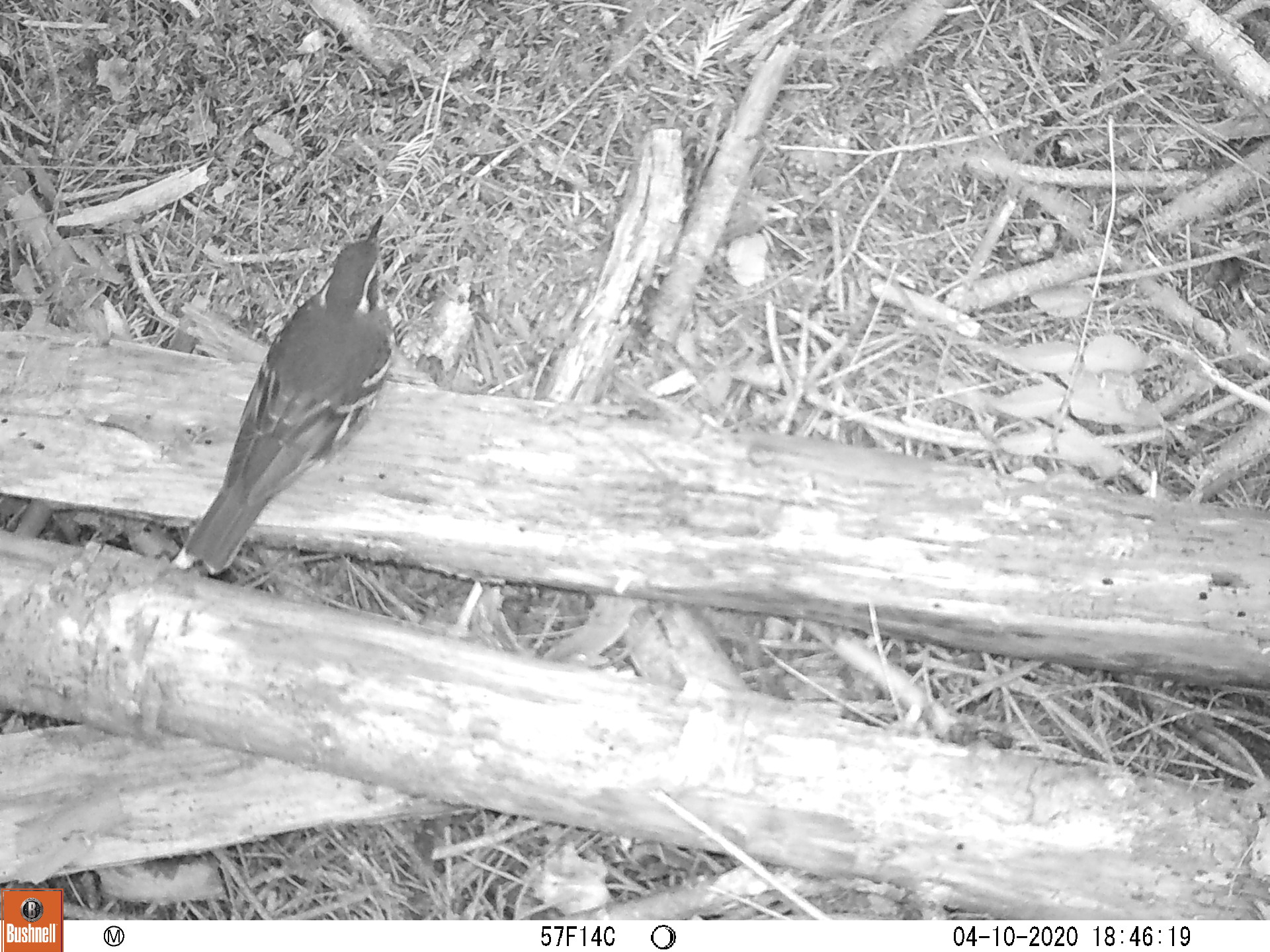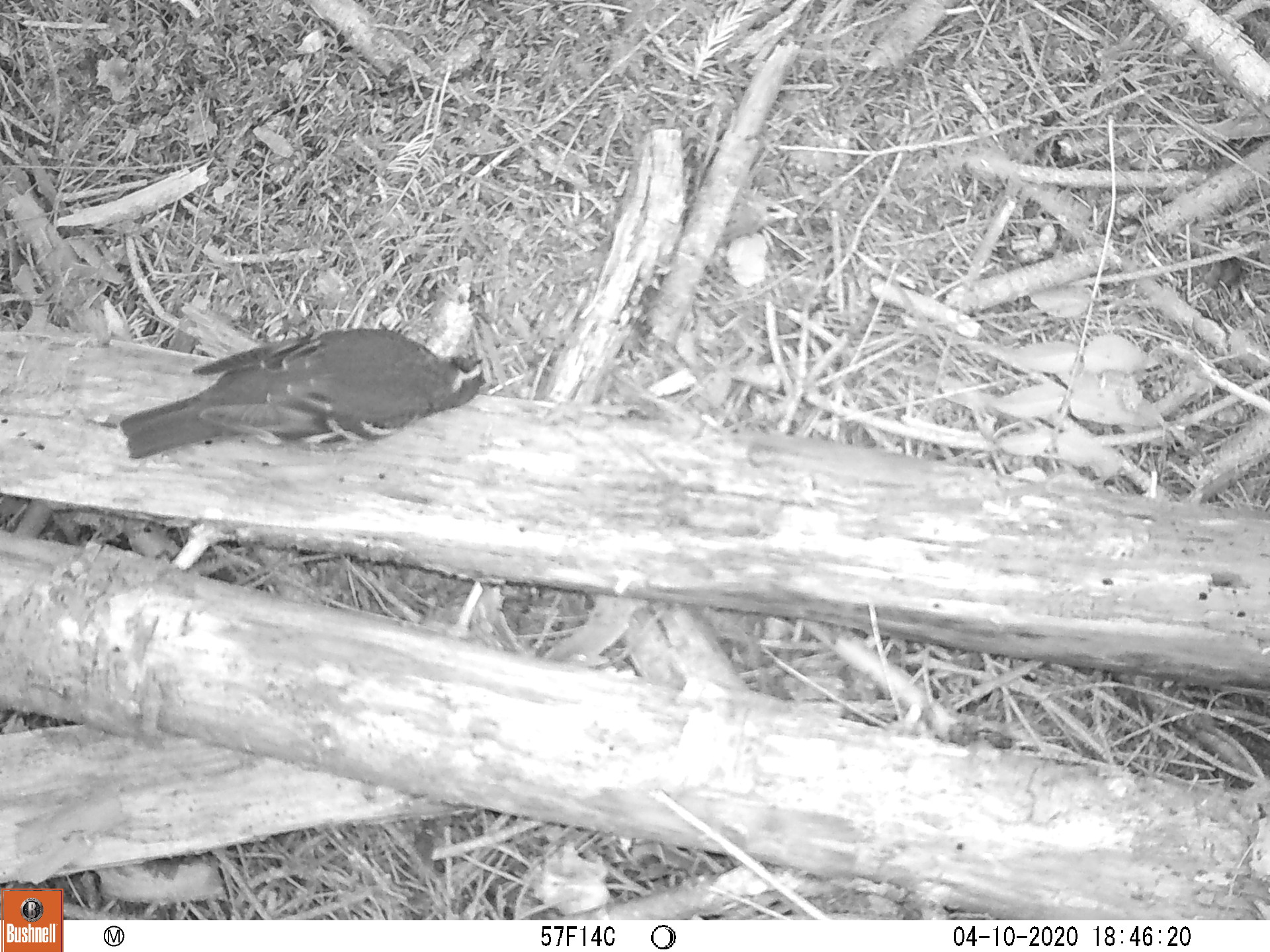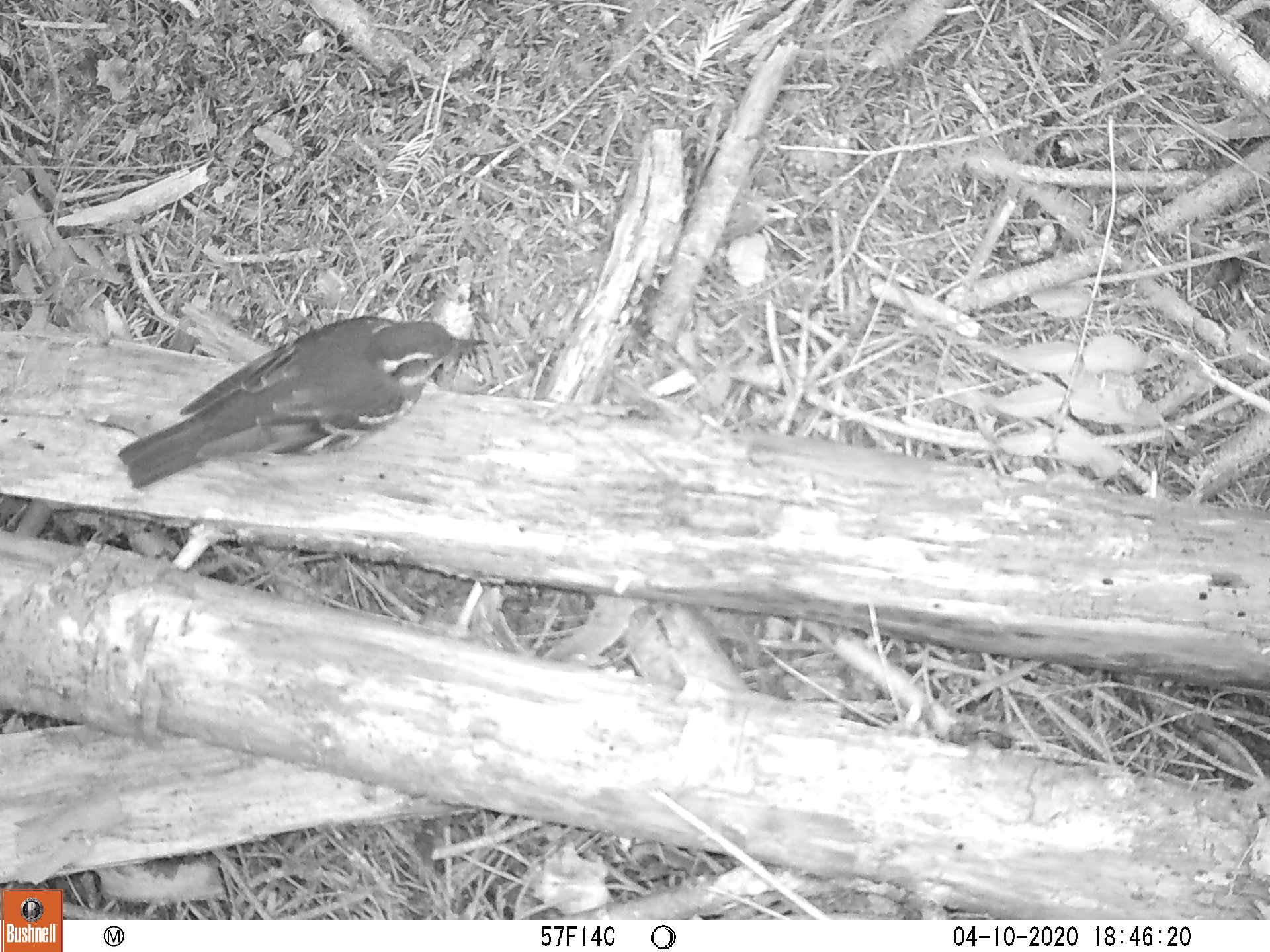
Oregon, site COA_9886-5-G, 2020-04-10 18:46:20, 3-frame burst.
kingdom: Animalia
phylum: Chordata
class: Aves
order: Passeriformes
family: Turdidae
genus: Ixoreus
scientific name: Ixoreus naevius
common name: varied thrush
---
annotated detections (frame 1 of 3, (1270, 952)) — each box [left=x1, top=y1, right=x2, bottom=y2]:
varied thrush: [left=188, top=208, right=400, bottom=567]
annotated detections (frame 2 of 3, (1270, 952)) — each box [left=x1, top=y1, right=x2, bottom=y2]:
varied thrush: [left=112, top=321, right=487, bottom=462]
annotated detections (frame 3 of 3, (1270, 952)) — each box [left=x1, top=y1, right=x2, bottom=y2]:
varied thrush: [left=121, top=321, right=482, bottom=487]